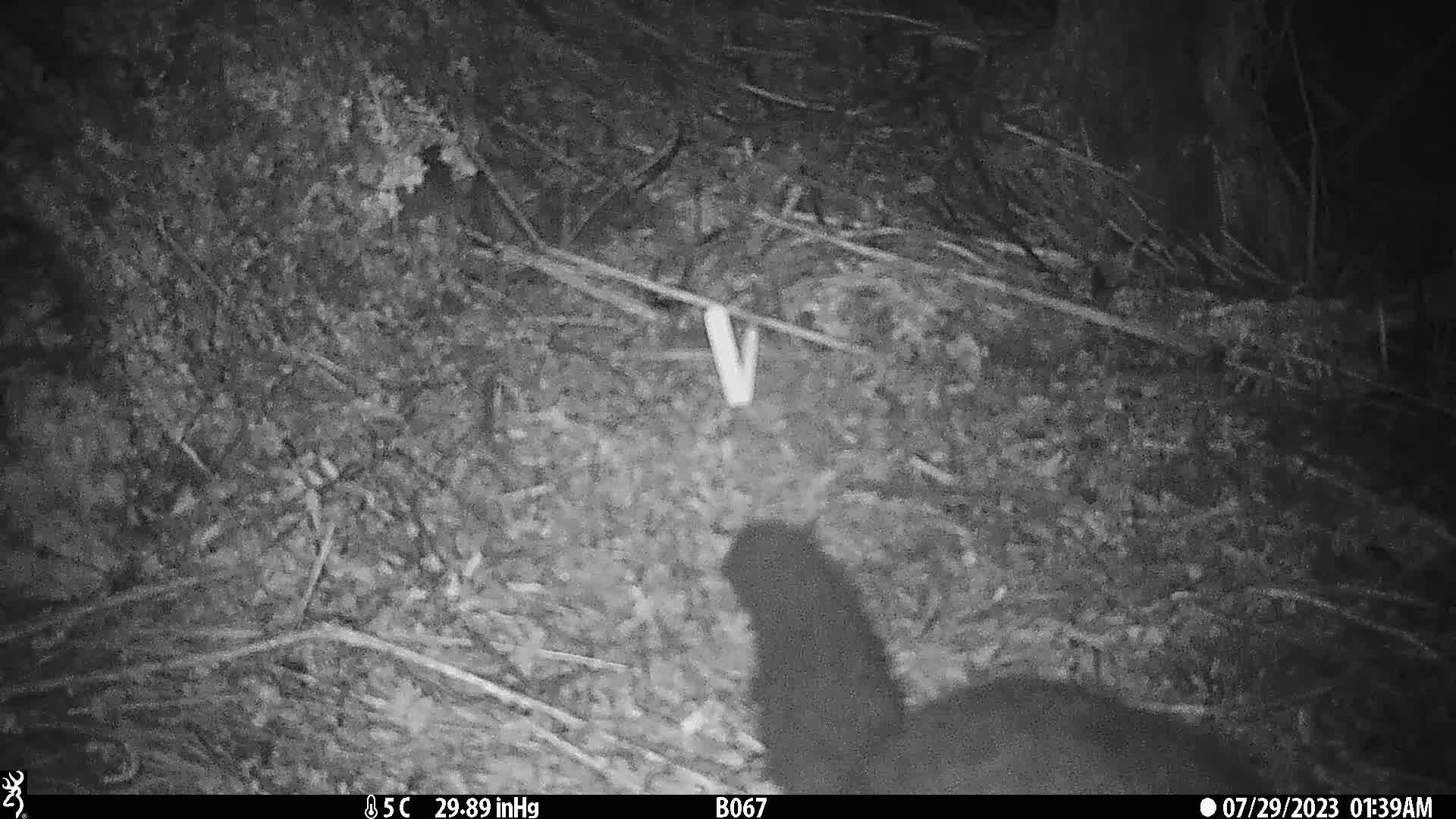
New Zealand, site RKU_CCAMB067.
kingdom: Animalia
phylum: Chordata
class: Mammalia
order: Diprotodontia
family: Phalangeridae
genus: Trichosurus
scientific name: Trichosurus vulpecula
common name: common brushtail possum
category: possum